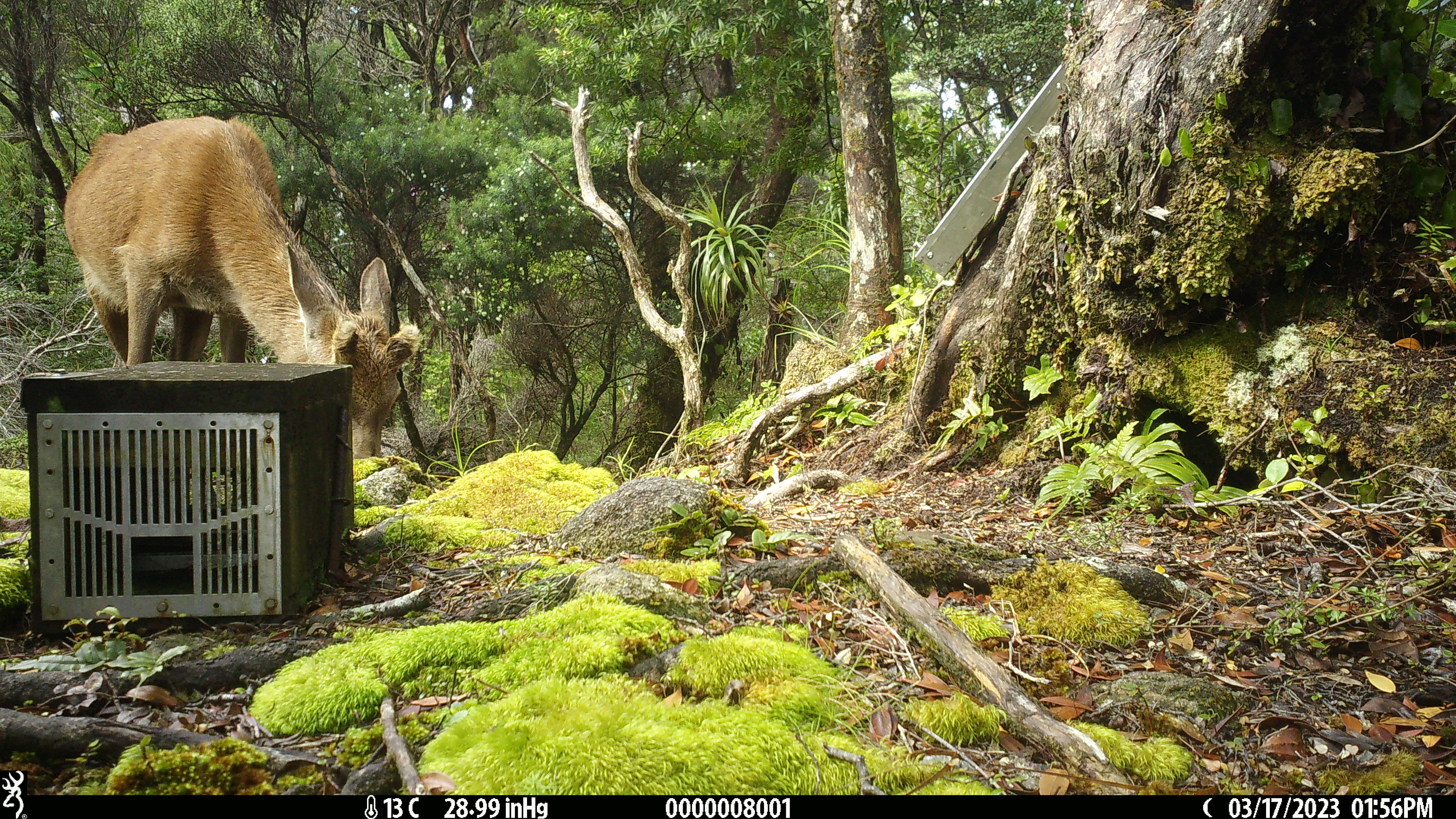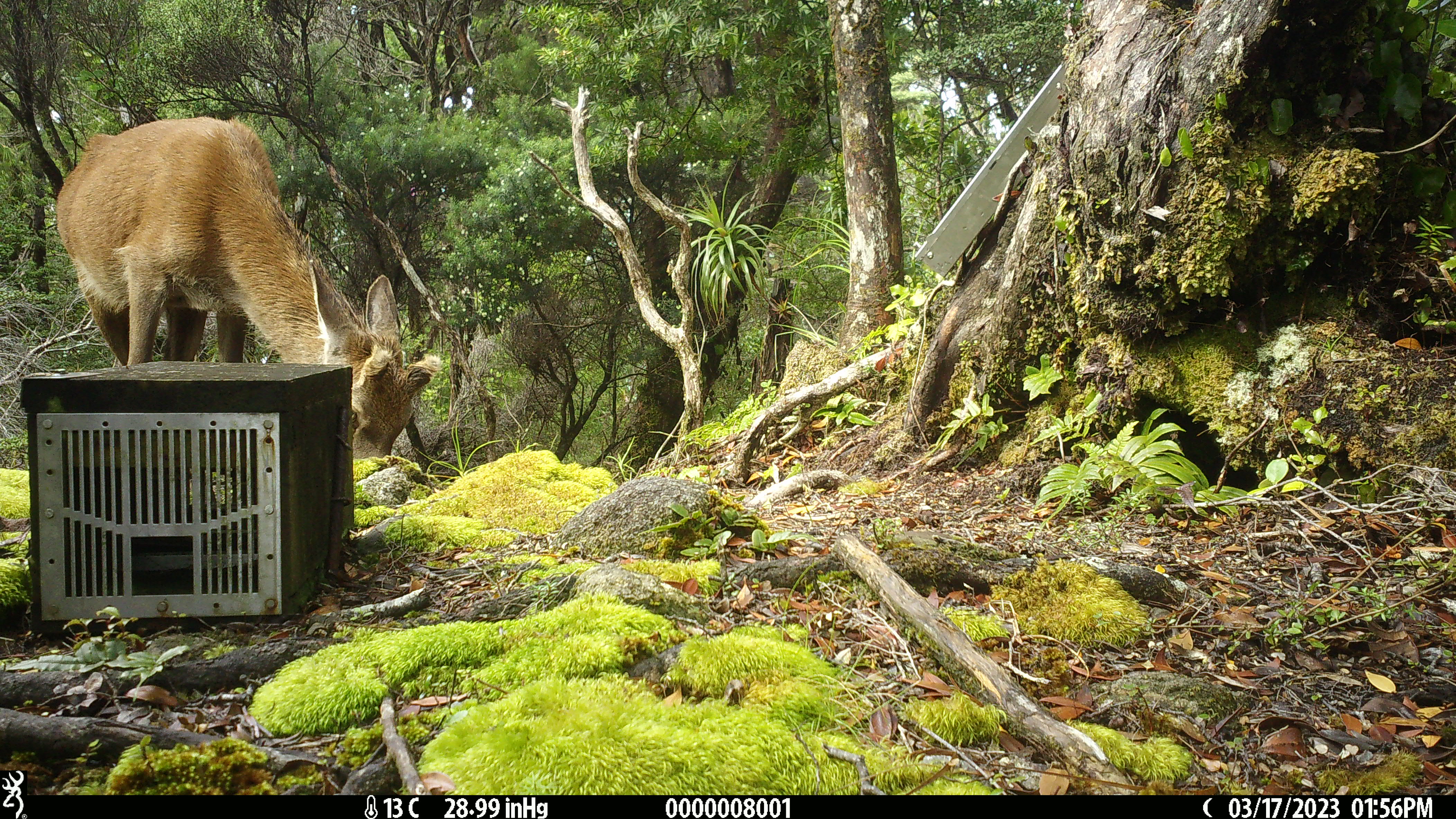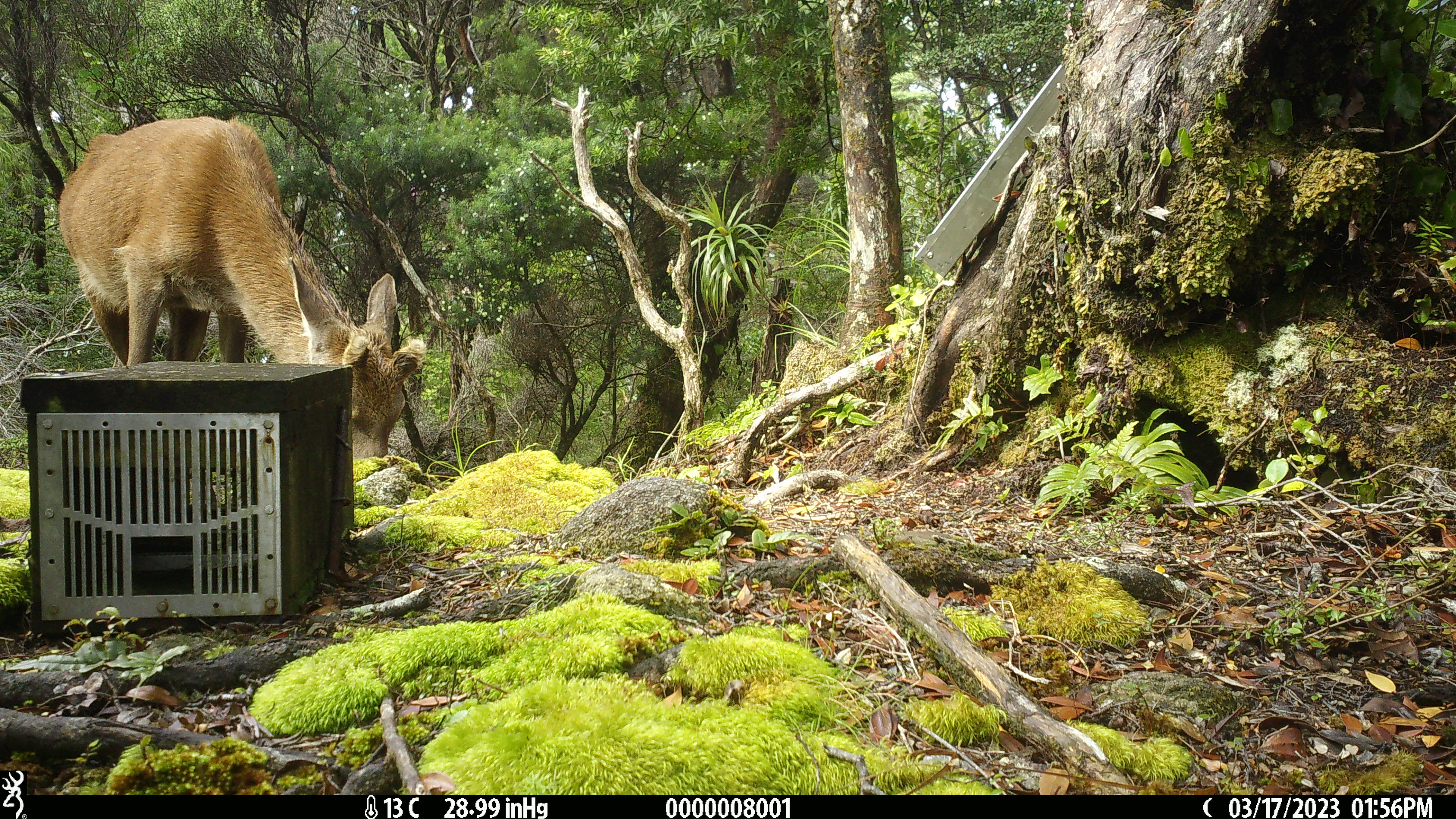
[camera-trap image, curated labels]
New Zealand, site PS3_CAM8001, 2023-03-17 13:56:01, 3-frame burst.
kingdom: Animalia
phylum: Chordata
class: Mammalia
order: Artiodactyla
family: Cervidae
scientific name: Cervidae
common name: deer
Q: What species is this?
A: Deer (Cervidae).